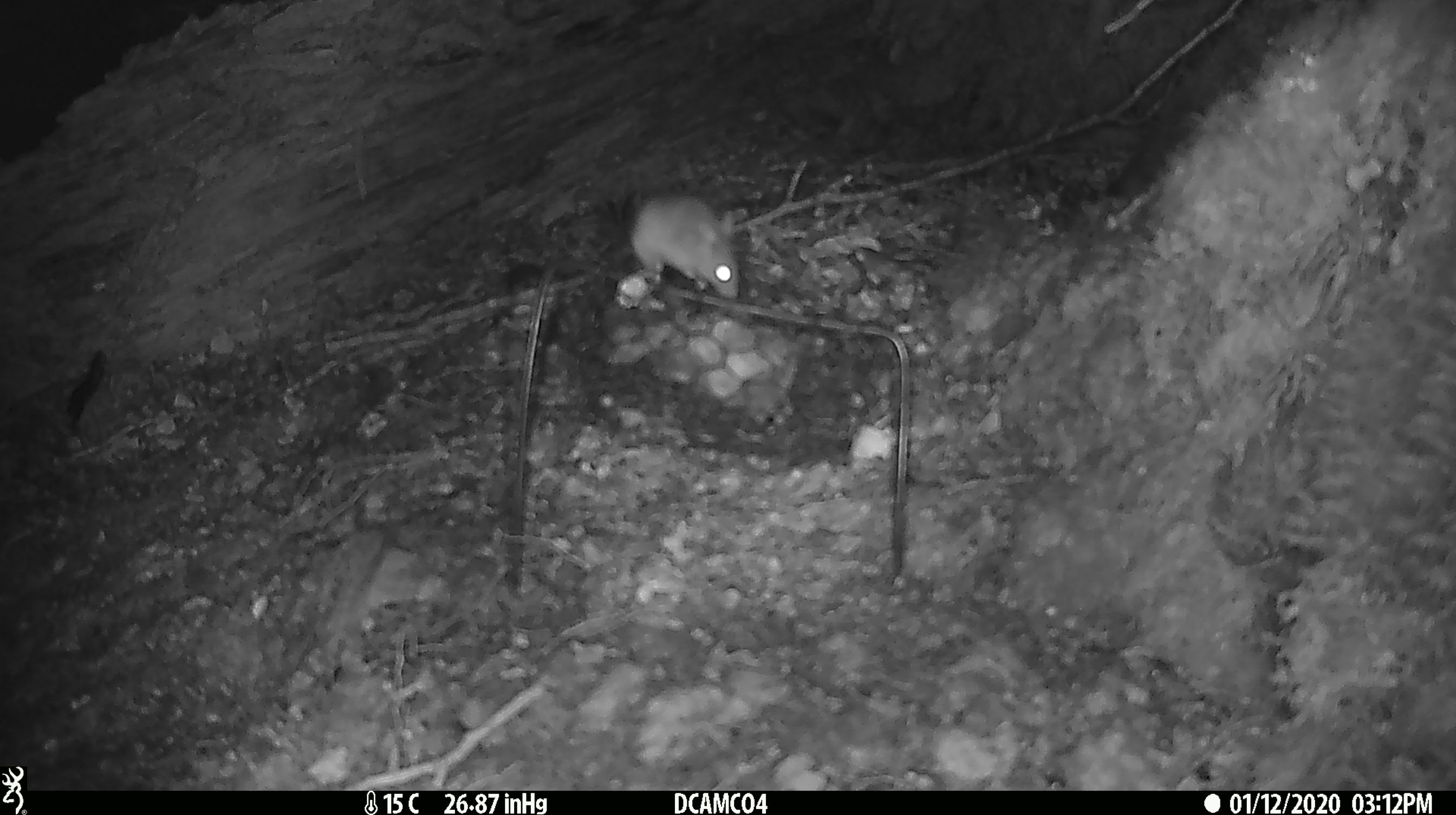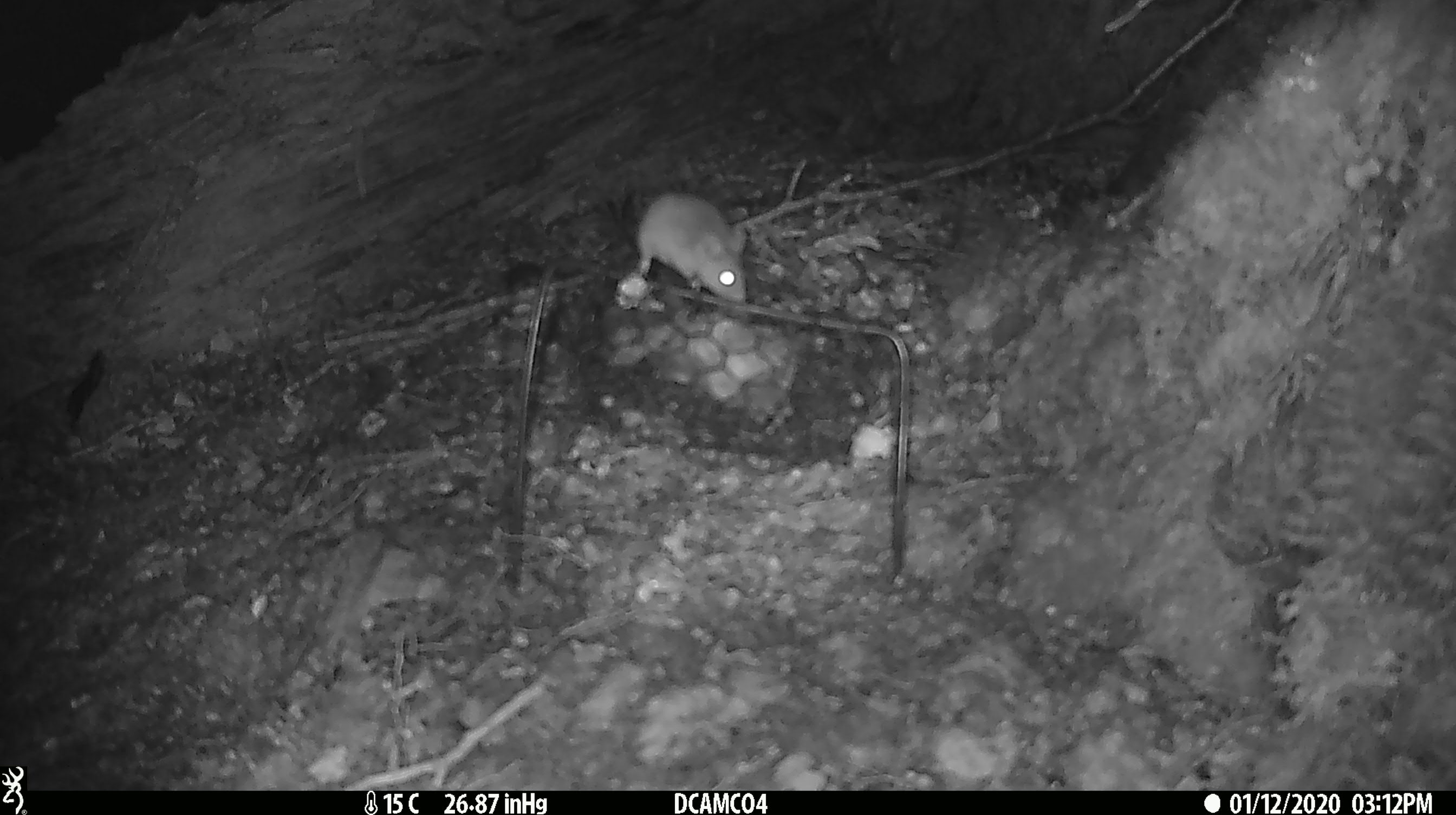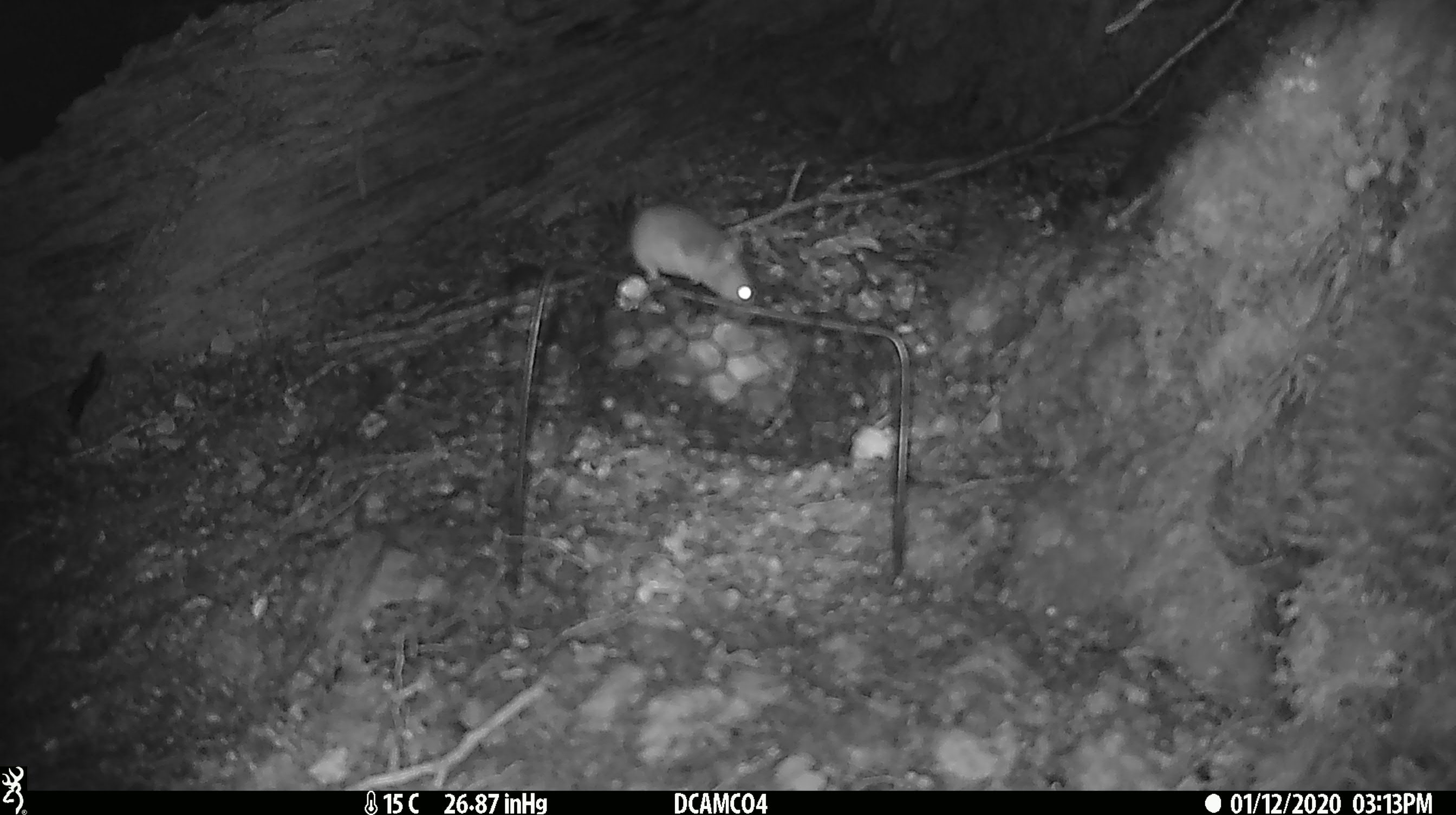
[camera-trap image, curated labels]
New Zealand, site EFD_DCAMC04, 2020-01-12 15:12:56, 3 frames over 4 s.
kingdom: Animalia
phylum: Chordata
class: Mammalia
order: Rodentia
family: Muridae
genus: Mus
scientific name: Mus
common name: mouse